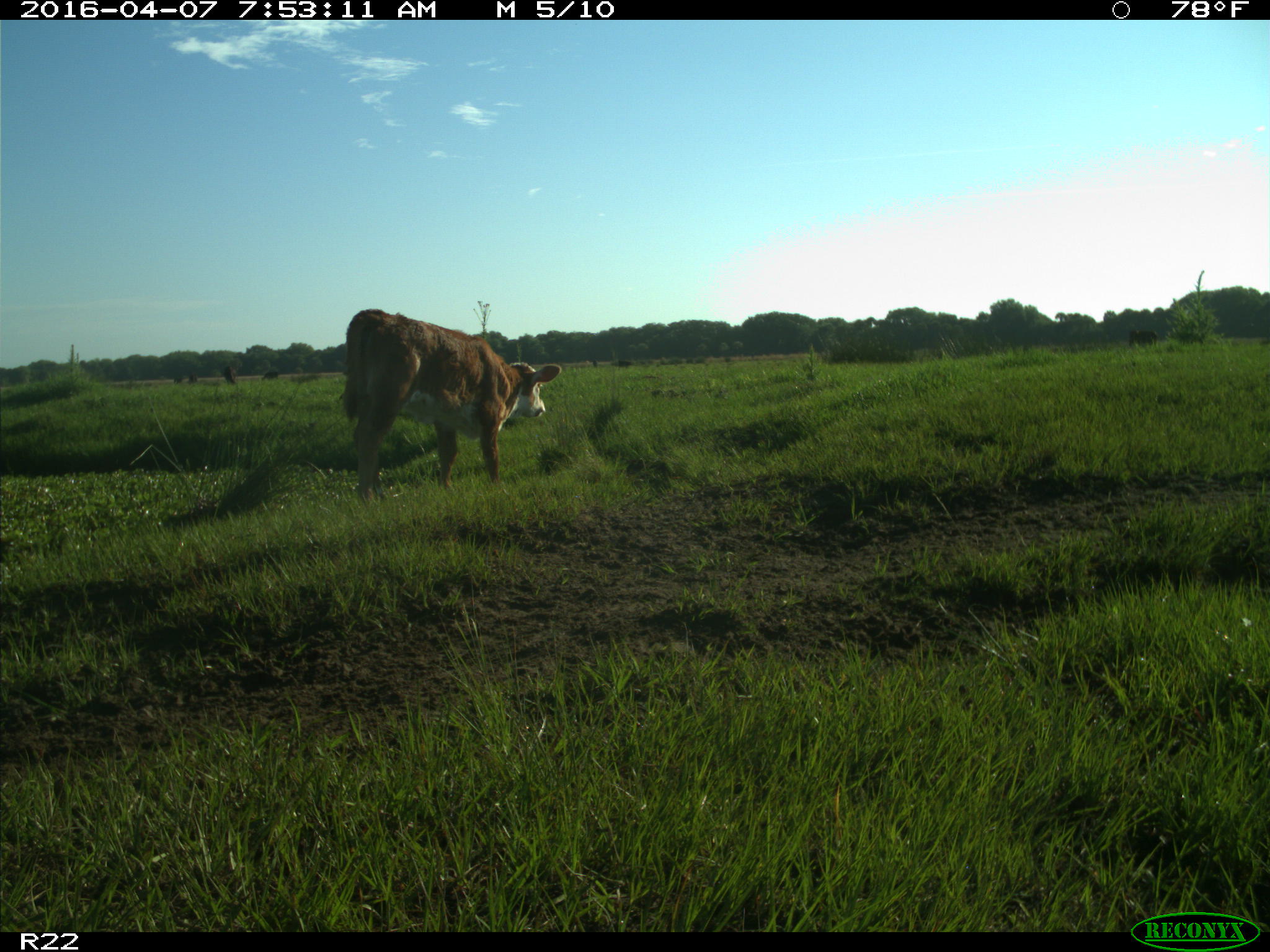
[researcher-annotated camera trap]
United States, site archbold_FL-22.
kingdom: Animalia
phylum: Chordata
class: Mammalia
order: Artiodactyla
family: Bovidae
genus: Bos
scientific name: Bos taurus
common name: domestic cow